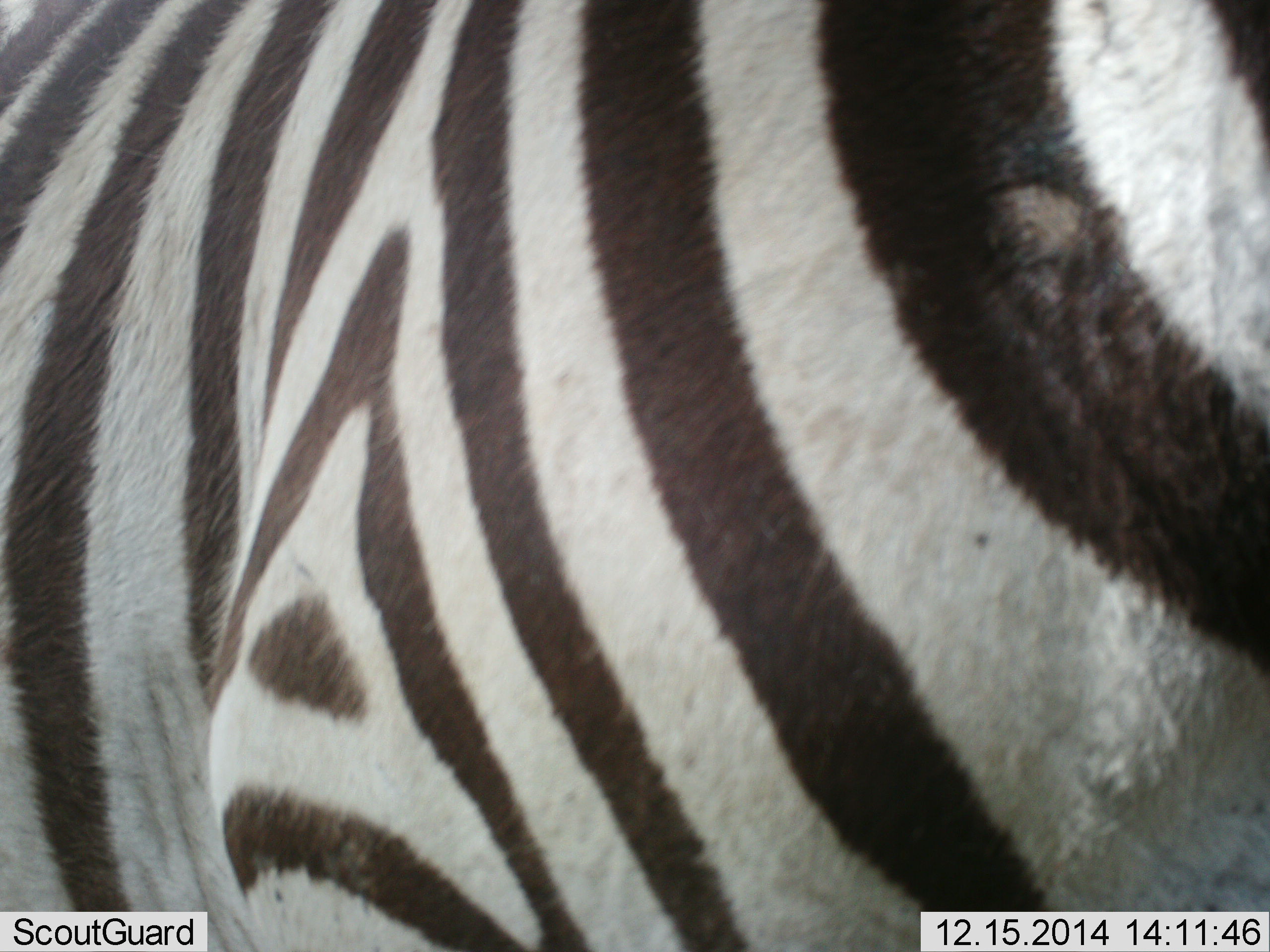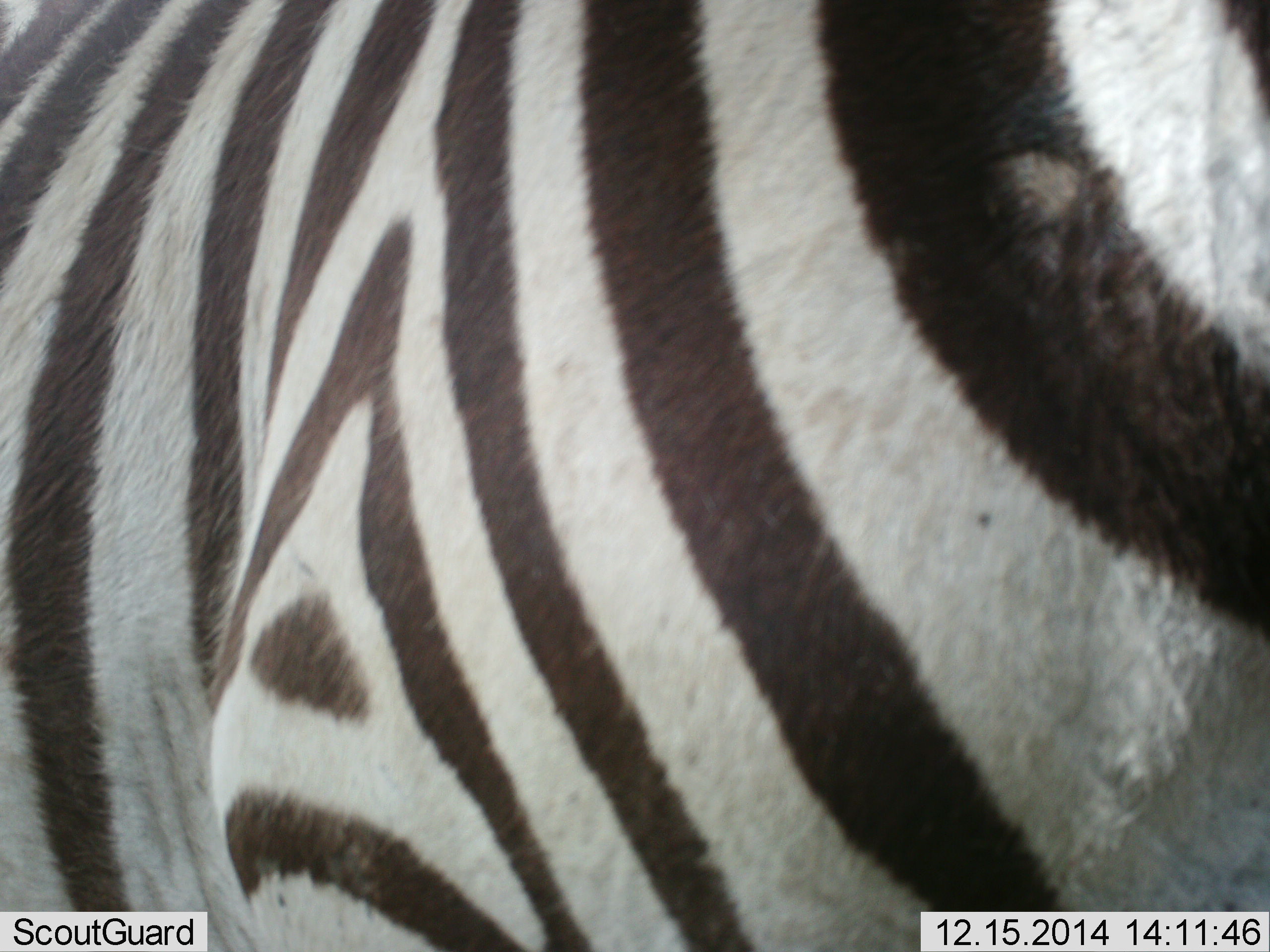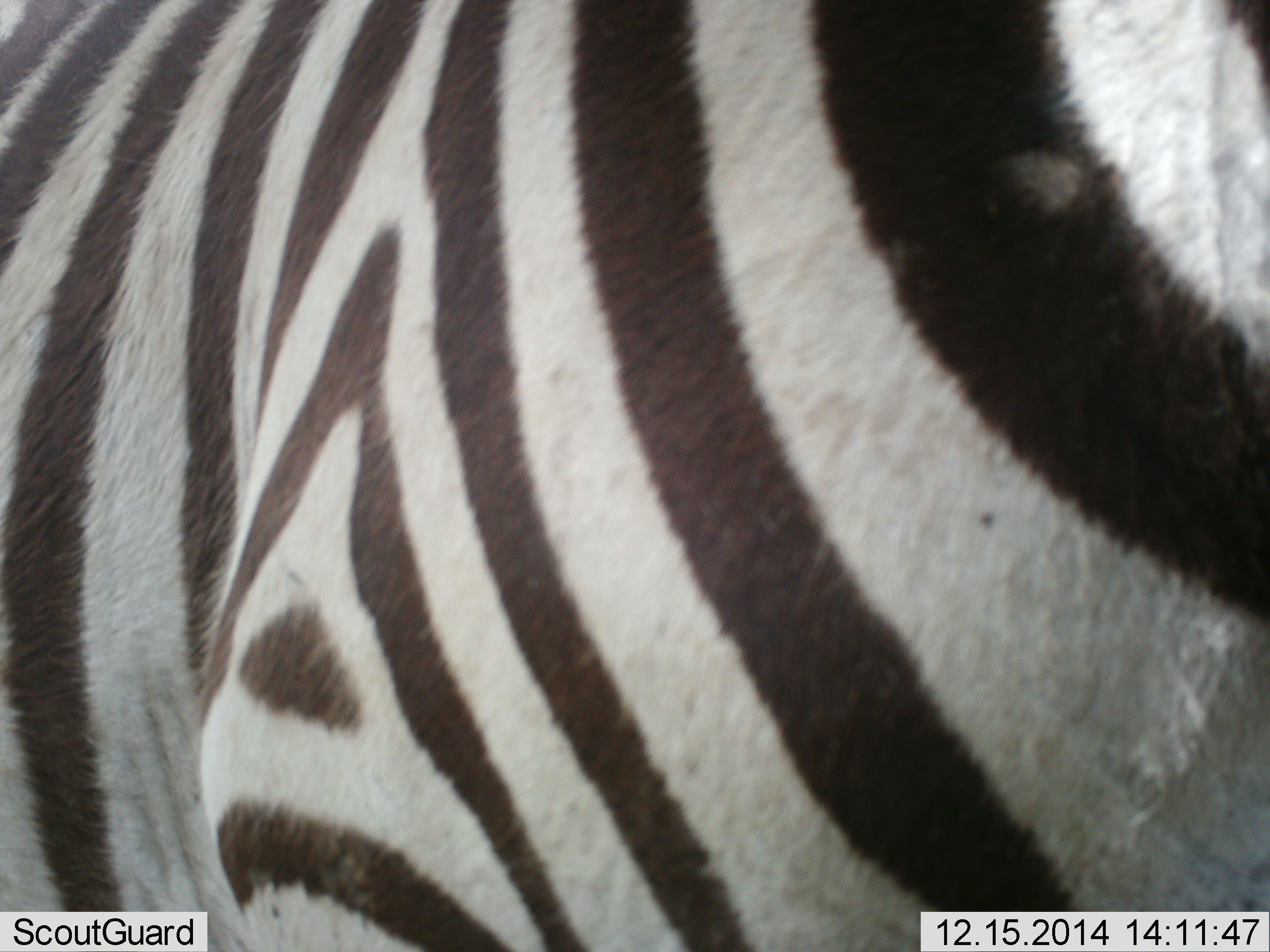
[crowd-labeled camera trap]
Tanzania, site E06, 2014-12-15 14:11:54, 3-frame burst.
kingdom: Animalia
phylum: Chordata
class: Mammalia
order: Perissodactyla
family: Equidae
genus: Equus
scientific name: Equus quagga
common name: plains zebra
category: zebra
Zebra (plains zebra) (Equus quagga), count 1. Behavior (volunteer vote fractions): standing 100%, resting 0%, moving 0%, interacting 0%. Young present (vote fraction): 0%. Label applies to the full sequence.